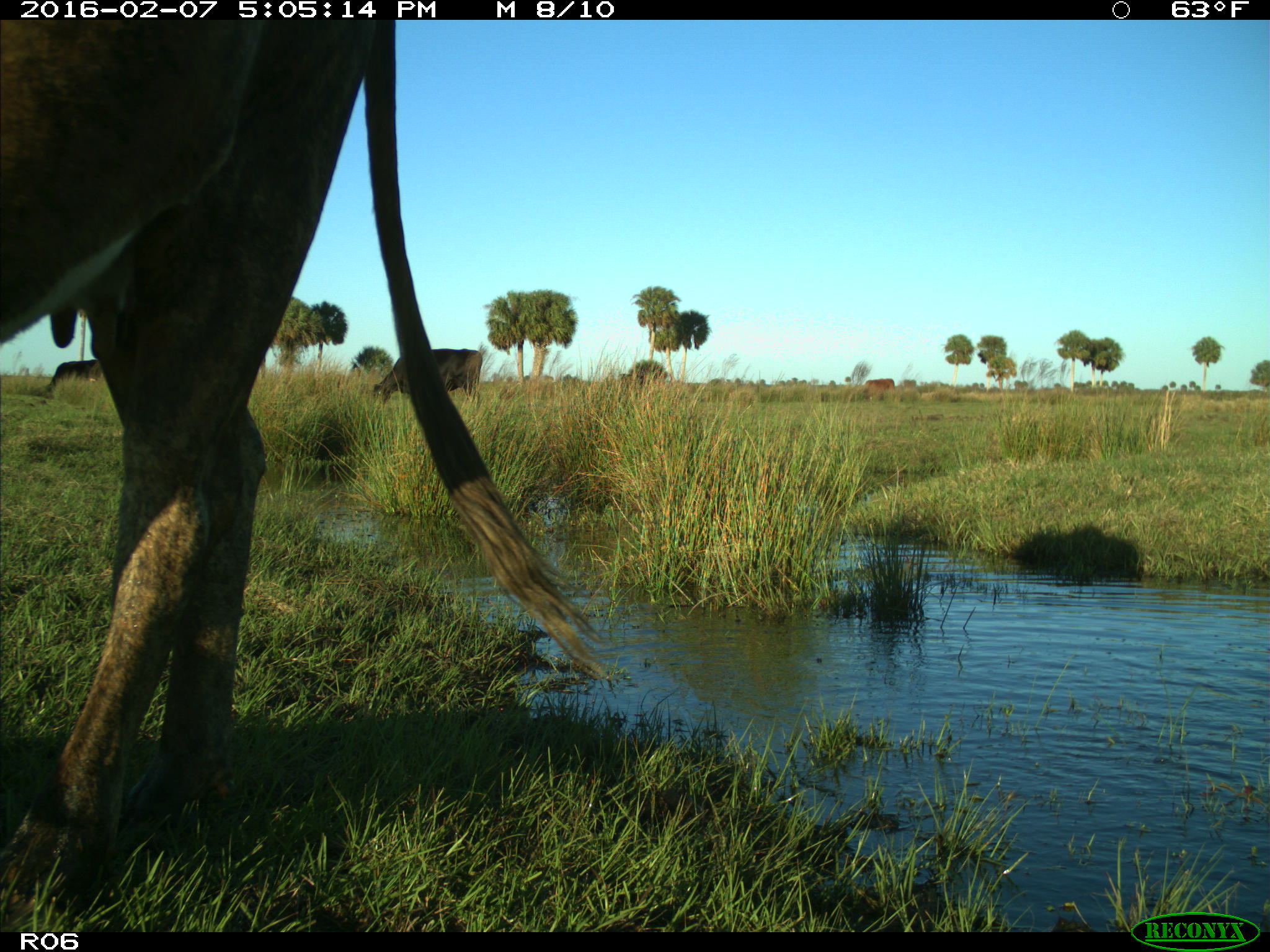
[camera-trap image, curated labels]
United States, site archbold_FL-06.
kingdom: Animalia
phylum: Chordata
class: Mammalia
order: Artiodactyla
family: Bovidae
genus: Bos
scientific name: Bos taurus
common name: domestic cow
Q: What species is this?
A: Bos taurus (domestic cow).